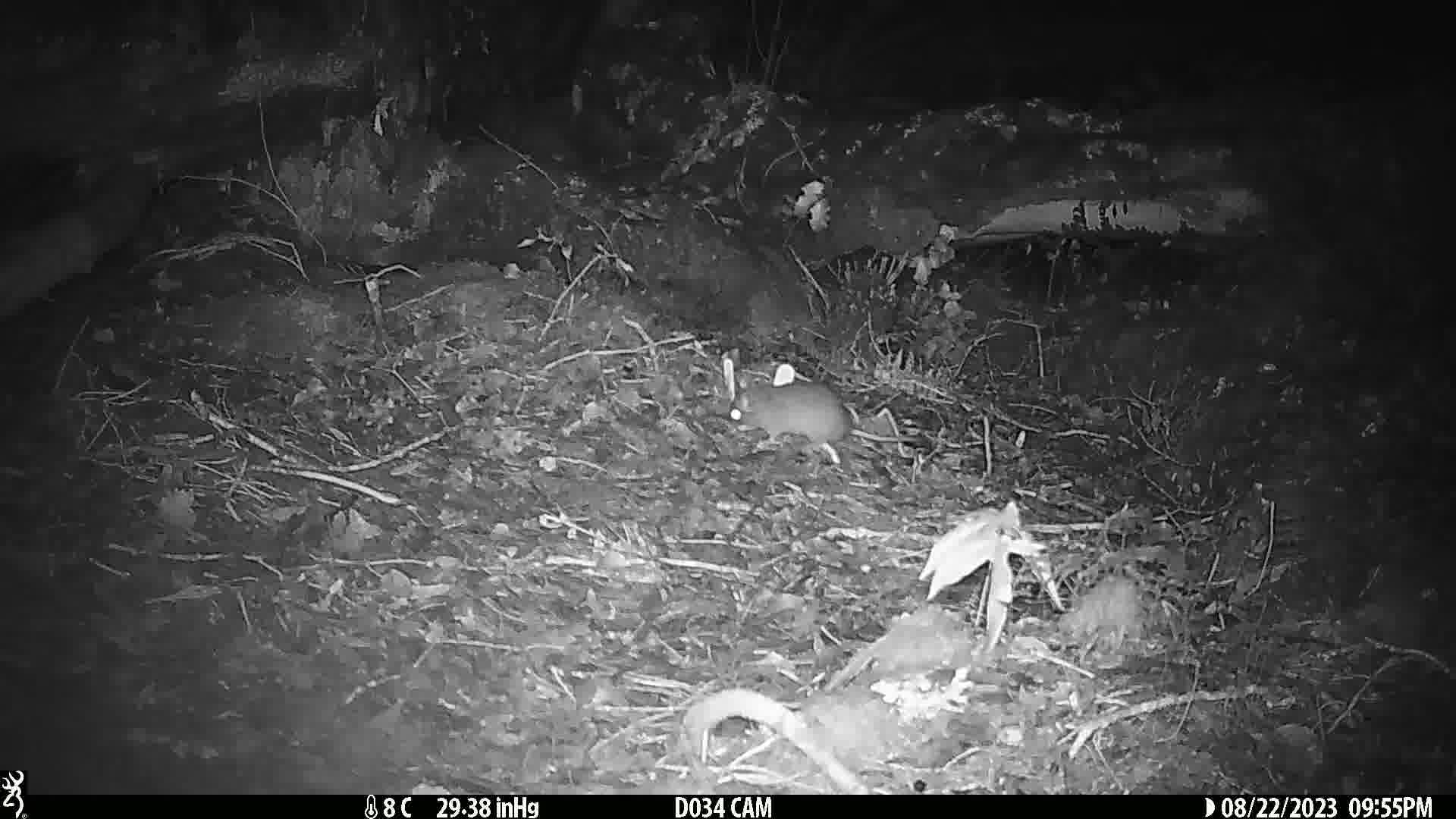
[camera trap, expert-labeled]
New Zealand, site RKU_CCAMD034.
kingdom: Animalia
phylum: Chordata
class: Mammalia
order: Rodentia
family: Muridae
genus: Rattus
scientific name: Rattus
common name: rat